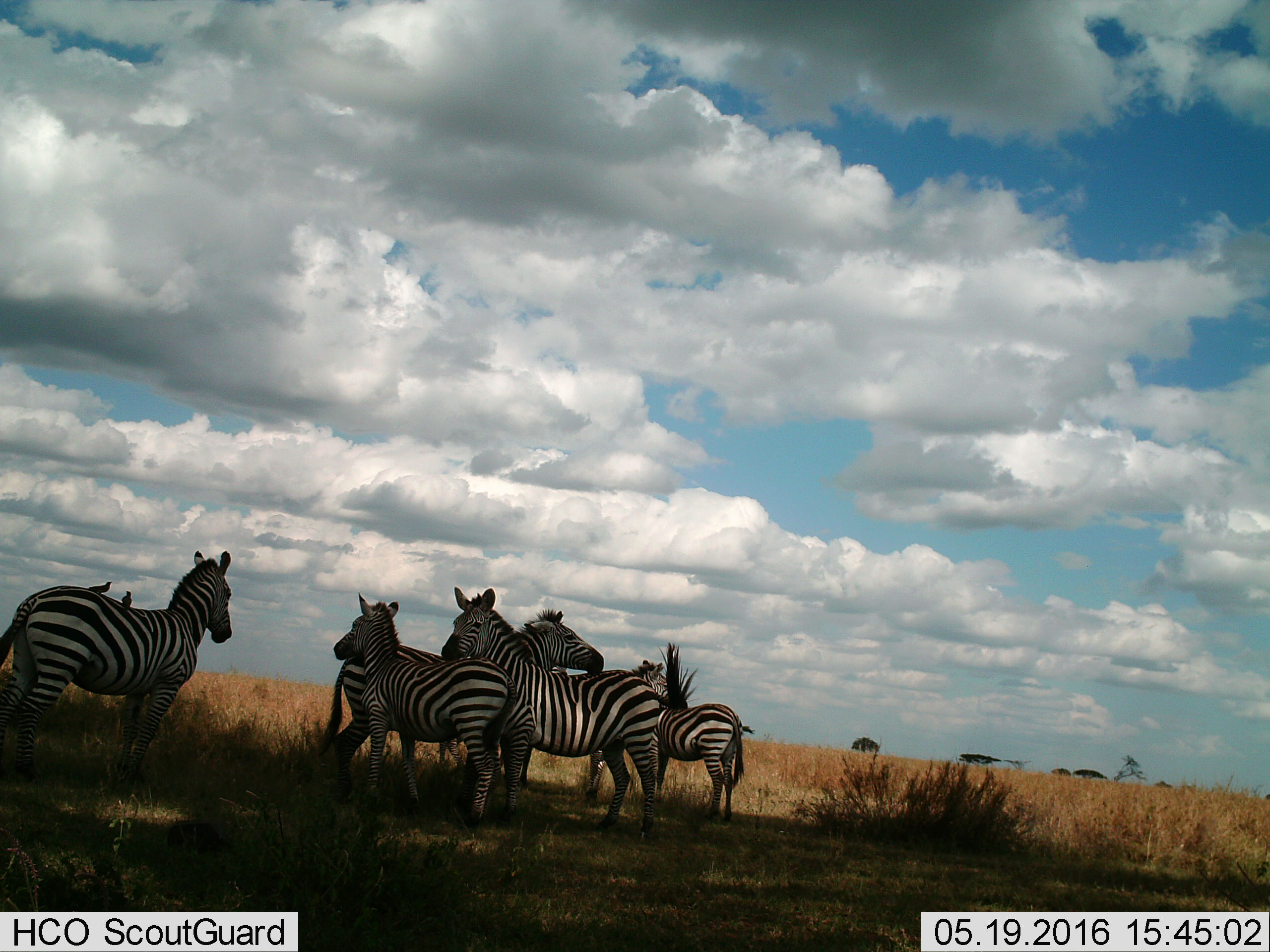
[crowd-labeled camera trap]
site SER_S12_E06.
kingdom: Animalia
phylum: Chordata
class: Mammalia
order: Perissodactyla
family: Equidae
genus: Equus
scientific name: Equus quagga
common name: plains zebra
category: zebraplains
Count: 5.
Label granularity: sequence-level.